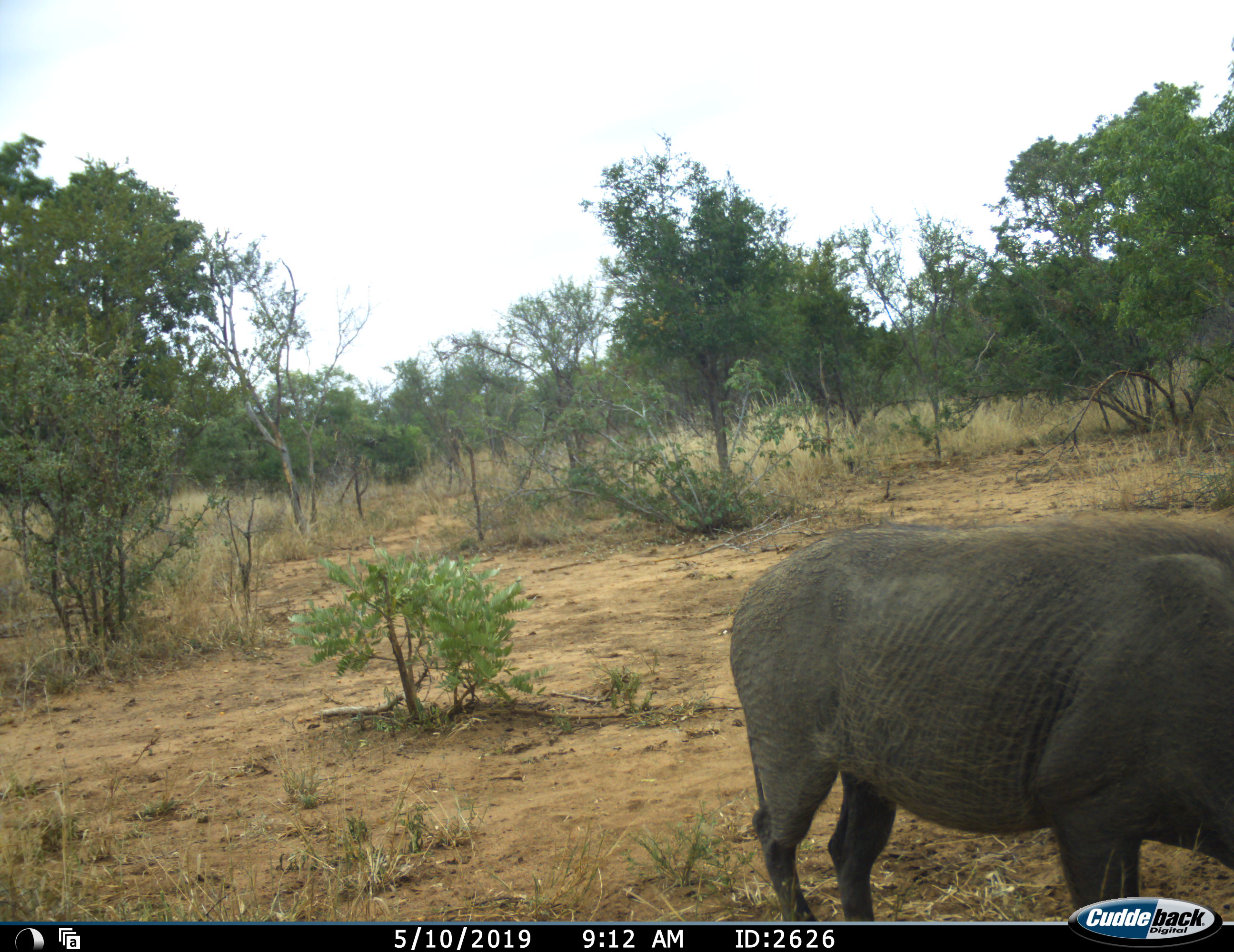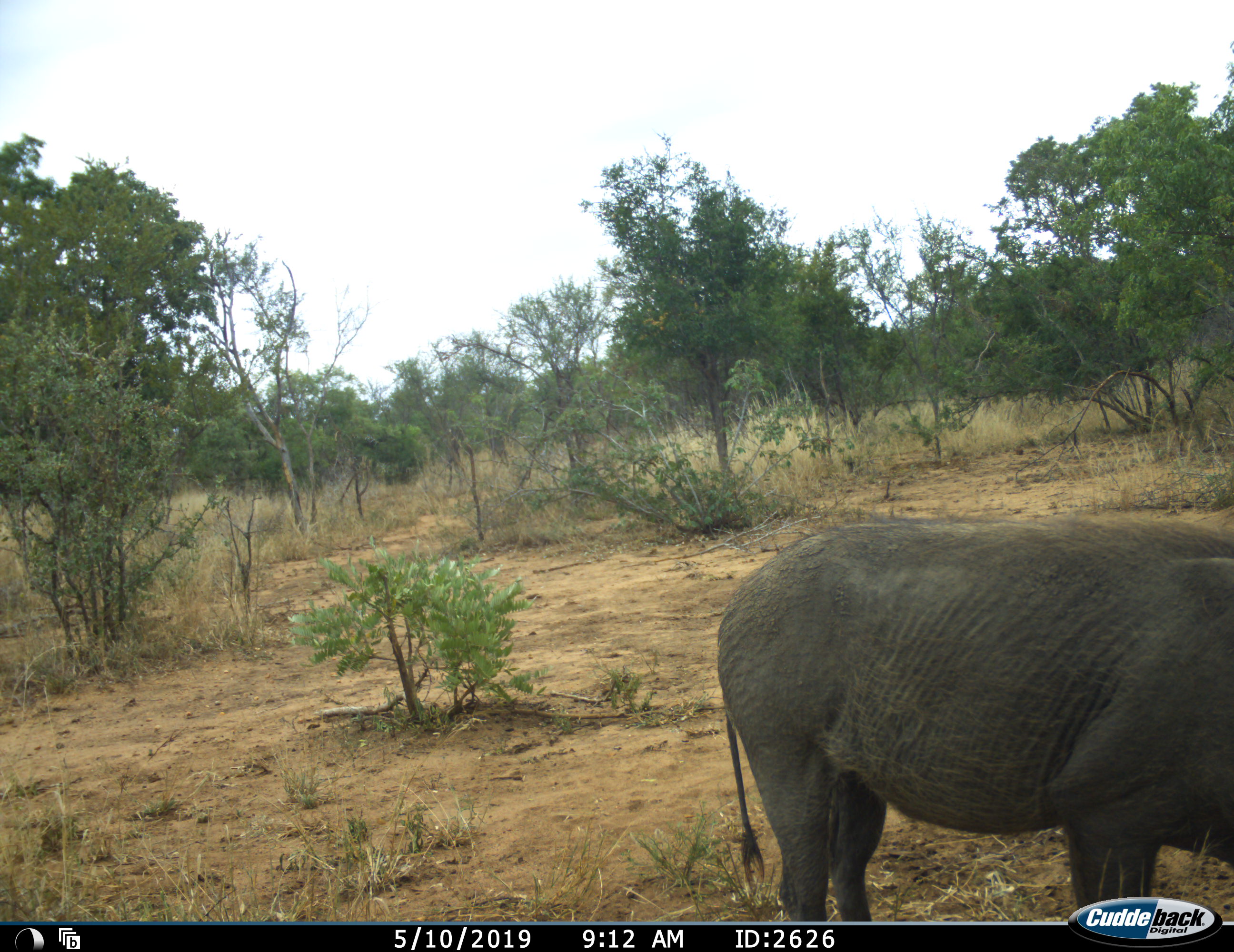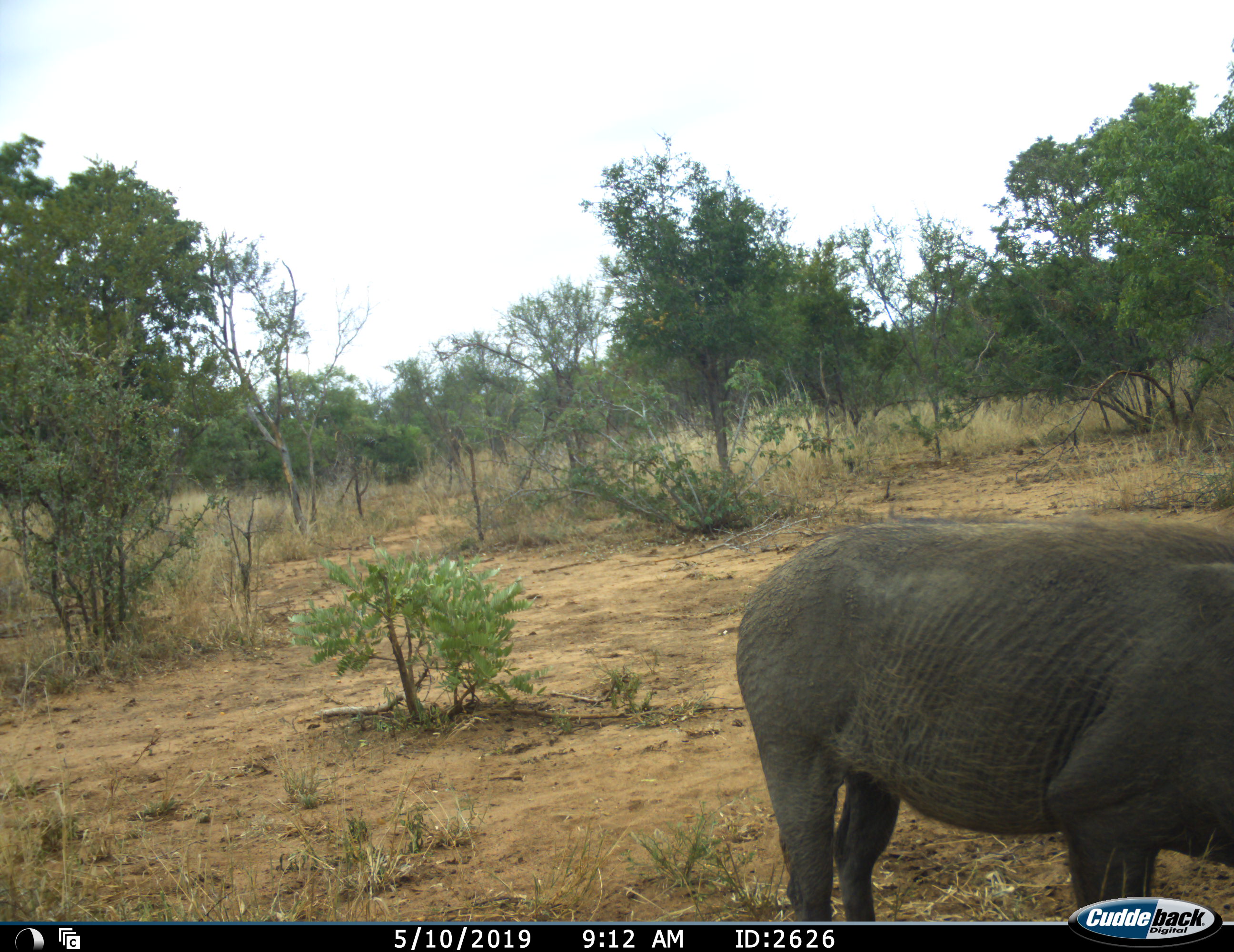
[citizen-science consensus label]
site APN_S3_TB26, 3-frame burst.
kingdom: Animalia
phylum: Chordata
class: Mammalia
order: Artiodactyla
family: Suidae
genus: Phacochoerus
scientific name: Phacochoerus africanus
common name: warthog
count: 1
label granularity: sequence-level